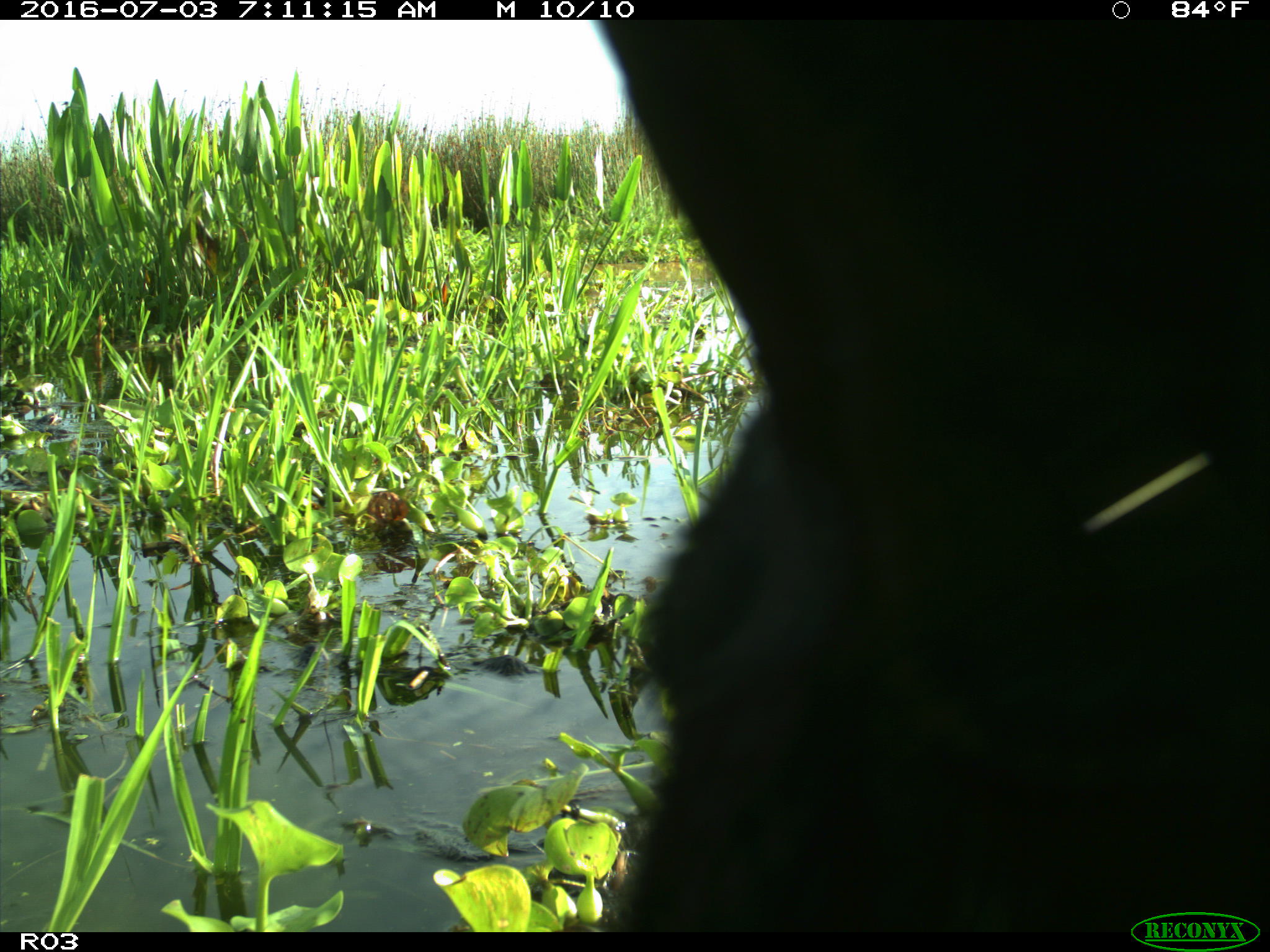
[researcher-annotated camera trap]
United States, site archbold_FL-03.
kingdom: Animalia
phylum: Chordata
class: Mammalia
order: Artiodactyla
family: Bovidae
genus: Bos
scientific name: Bos taurus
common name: domestic cow